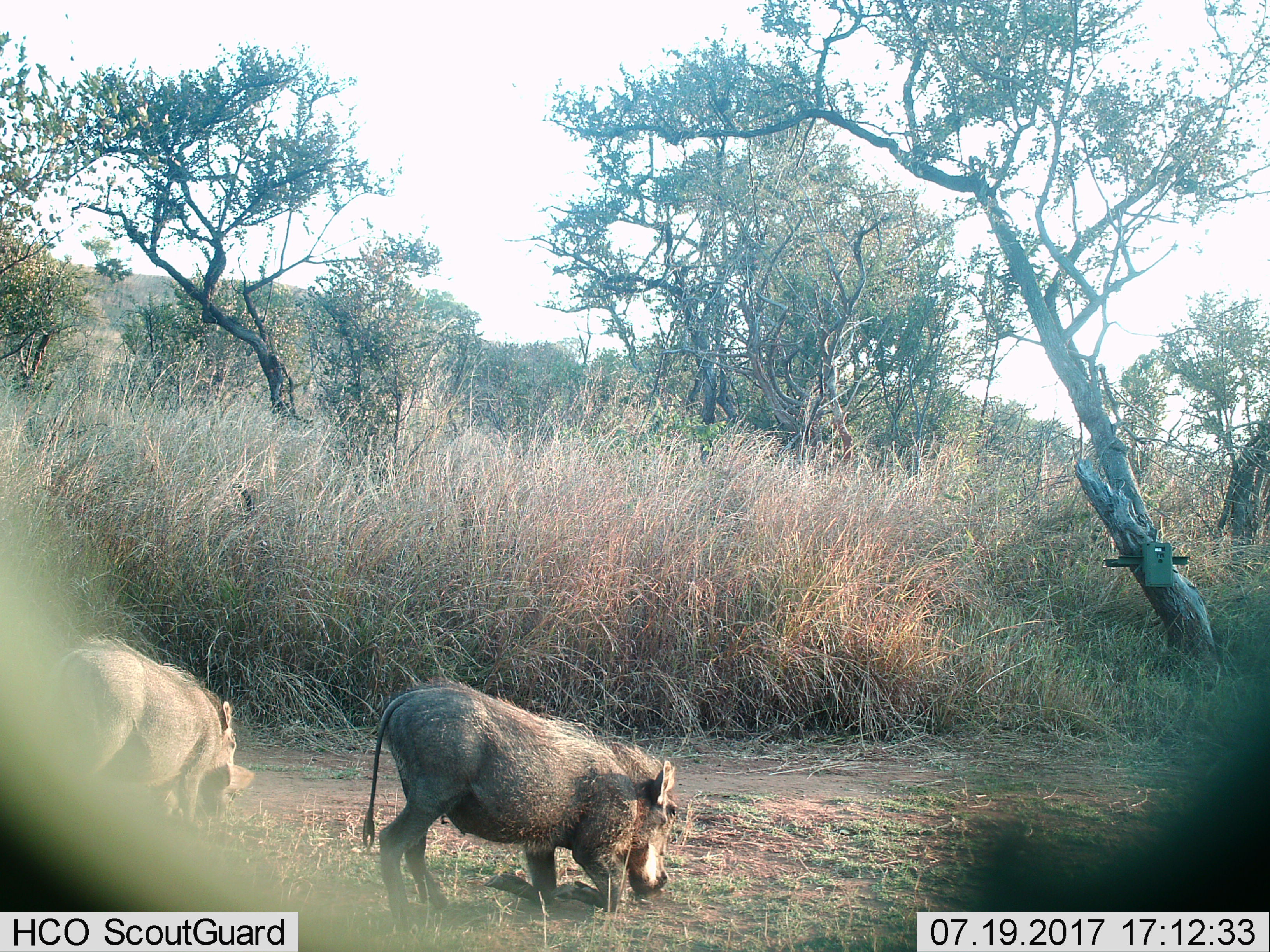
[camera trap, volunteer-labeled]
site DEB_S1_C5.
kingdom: Animalia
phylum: Chordata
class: Mammalia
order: Artiodactyla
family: Suidae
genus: Phacochoerus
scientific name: Phacochoerus africanus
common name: warthog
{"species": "warthog (Phacochoerus africanus)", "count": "2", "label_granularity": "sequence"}